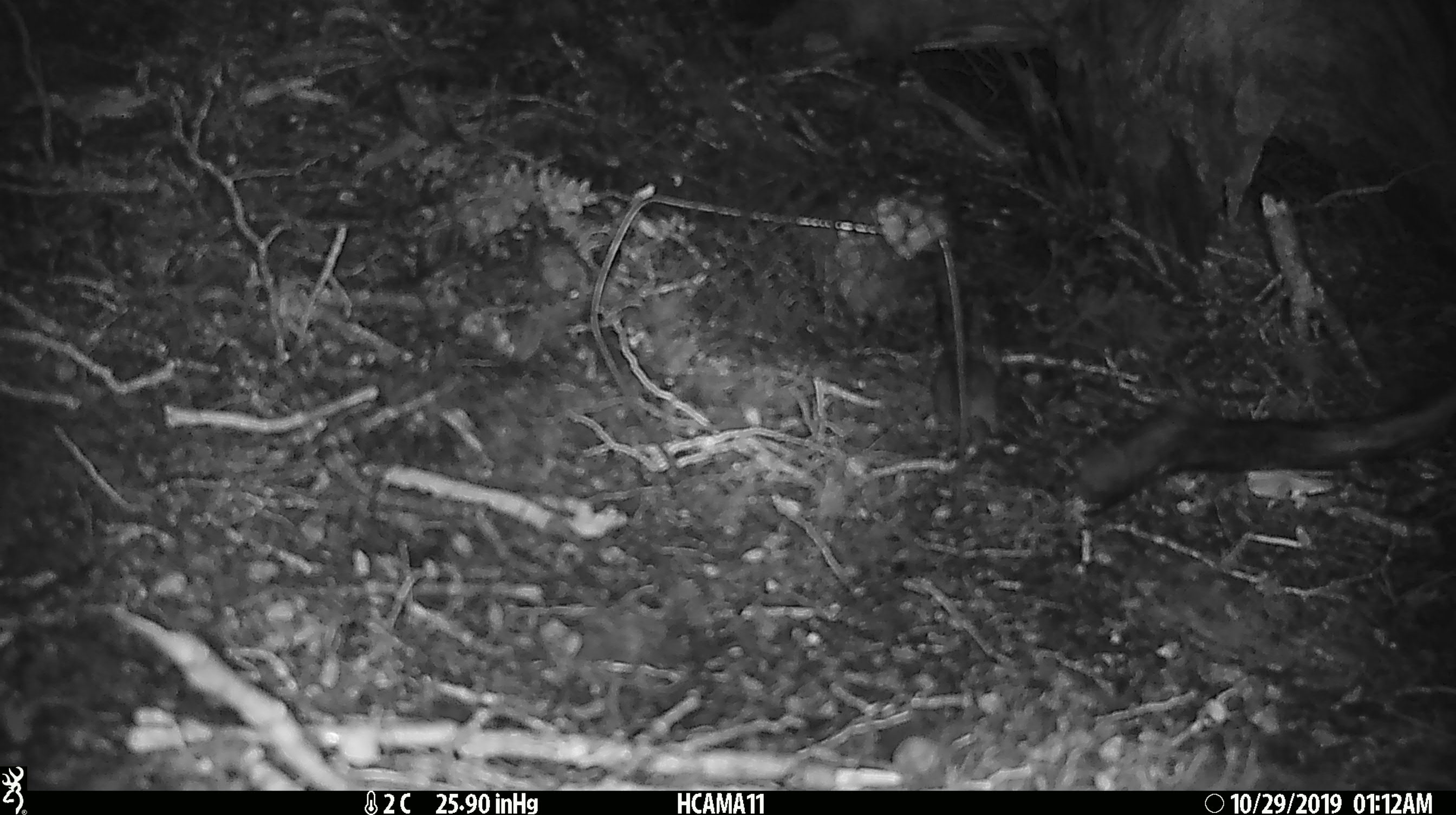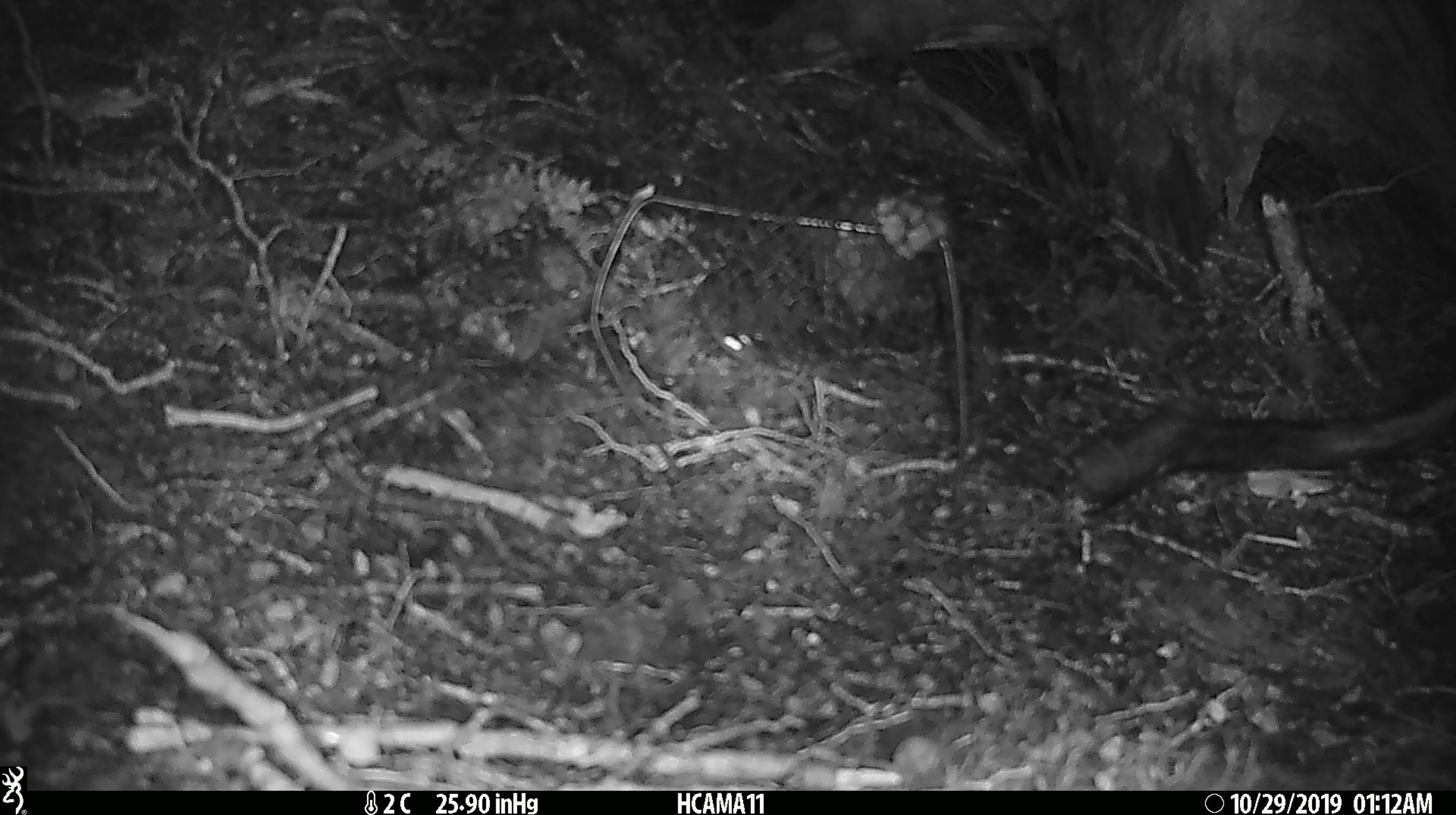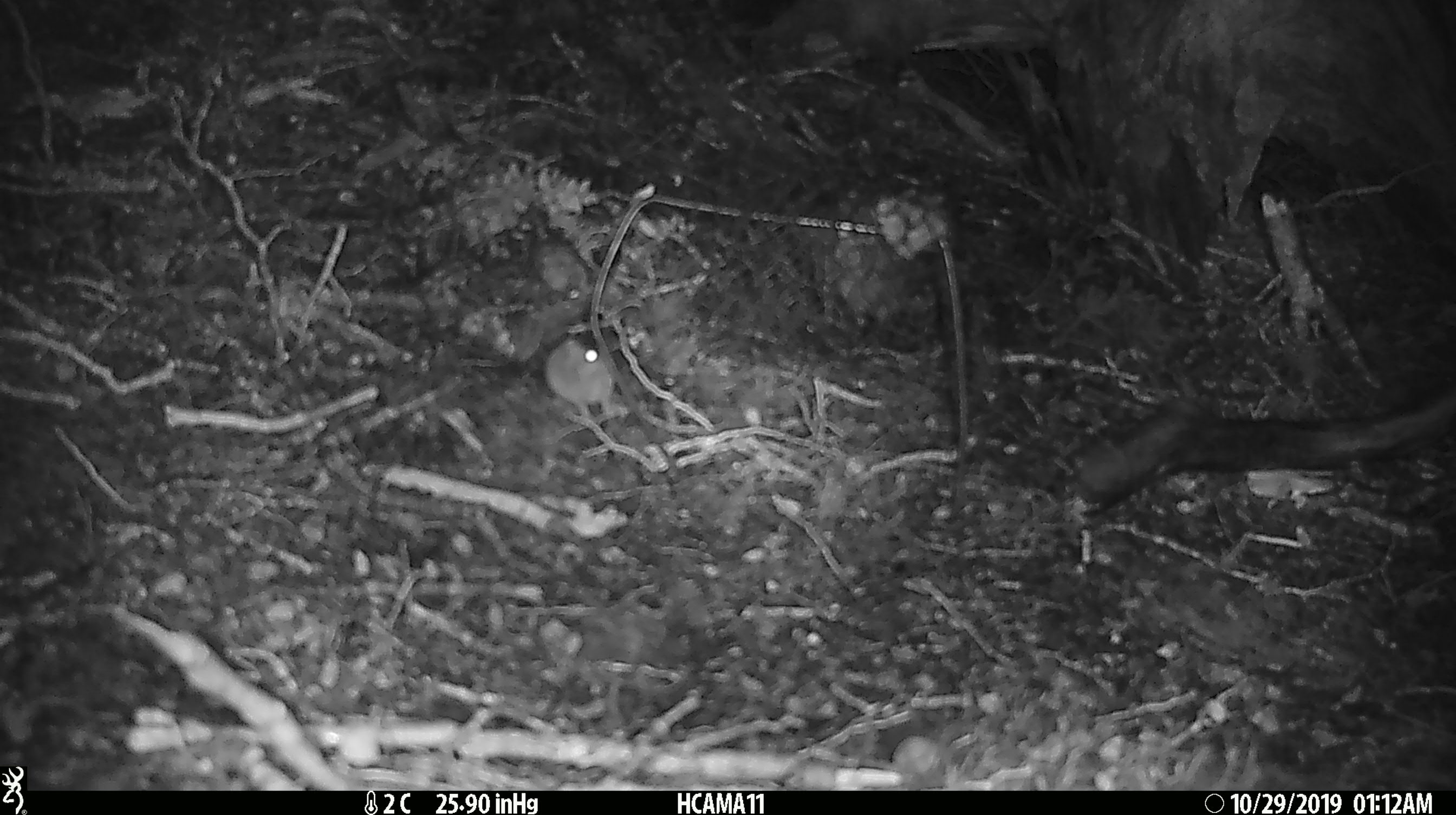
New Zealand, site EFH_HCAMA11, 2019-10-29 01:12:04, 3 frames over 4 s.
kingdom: Animalia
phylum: Chordata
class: Mammalia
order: Rodentia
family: Muridae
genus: Mus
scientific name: Mus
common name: mouse